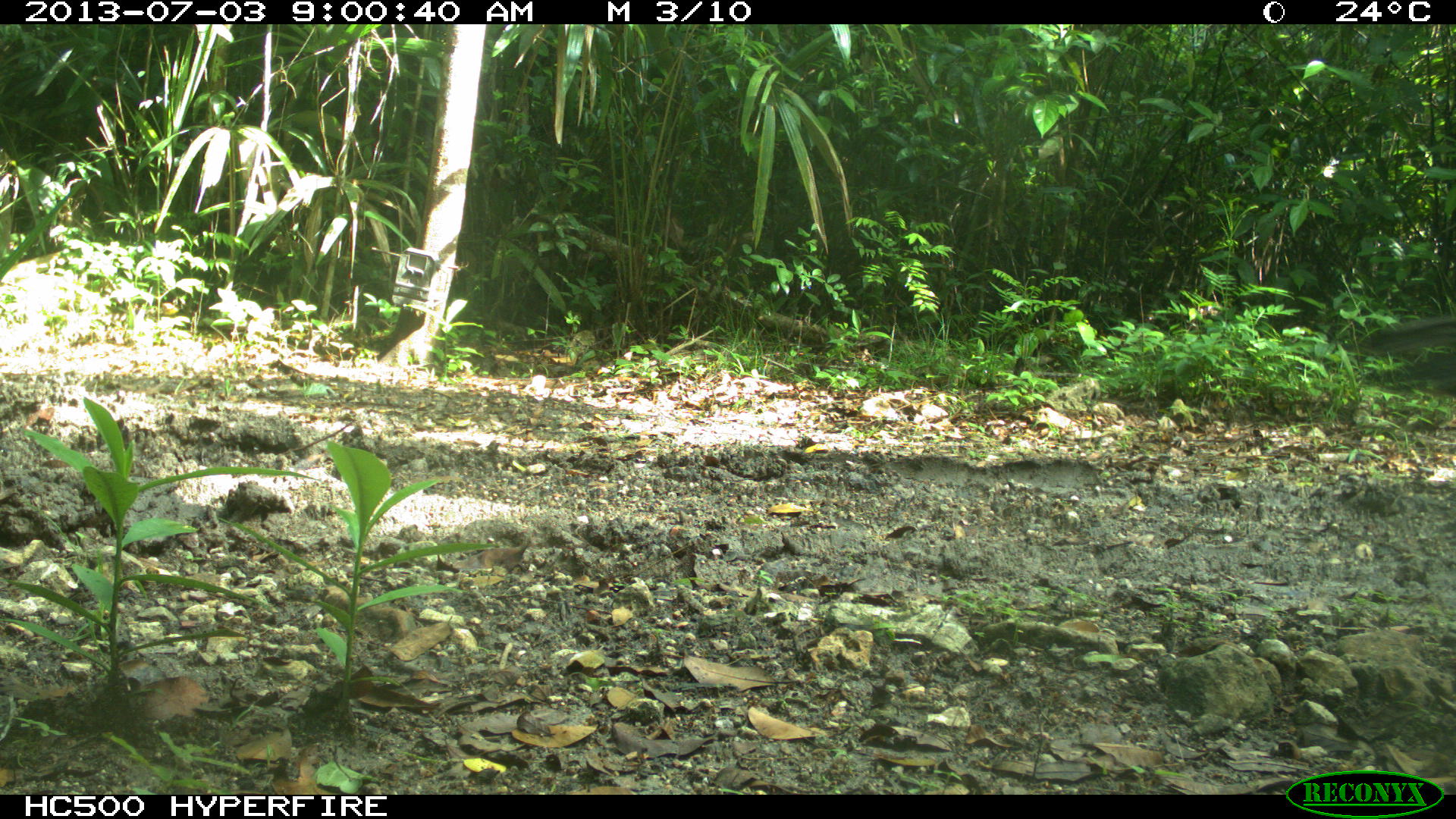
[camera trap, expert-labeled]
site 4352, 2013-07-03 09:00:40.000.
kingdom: Animalia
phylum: Chordata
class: Aves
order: Galliformes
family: Phasianidae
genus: Meleagris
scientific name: Meleagris ocellata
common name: ocellated turkey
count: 2